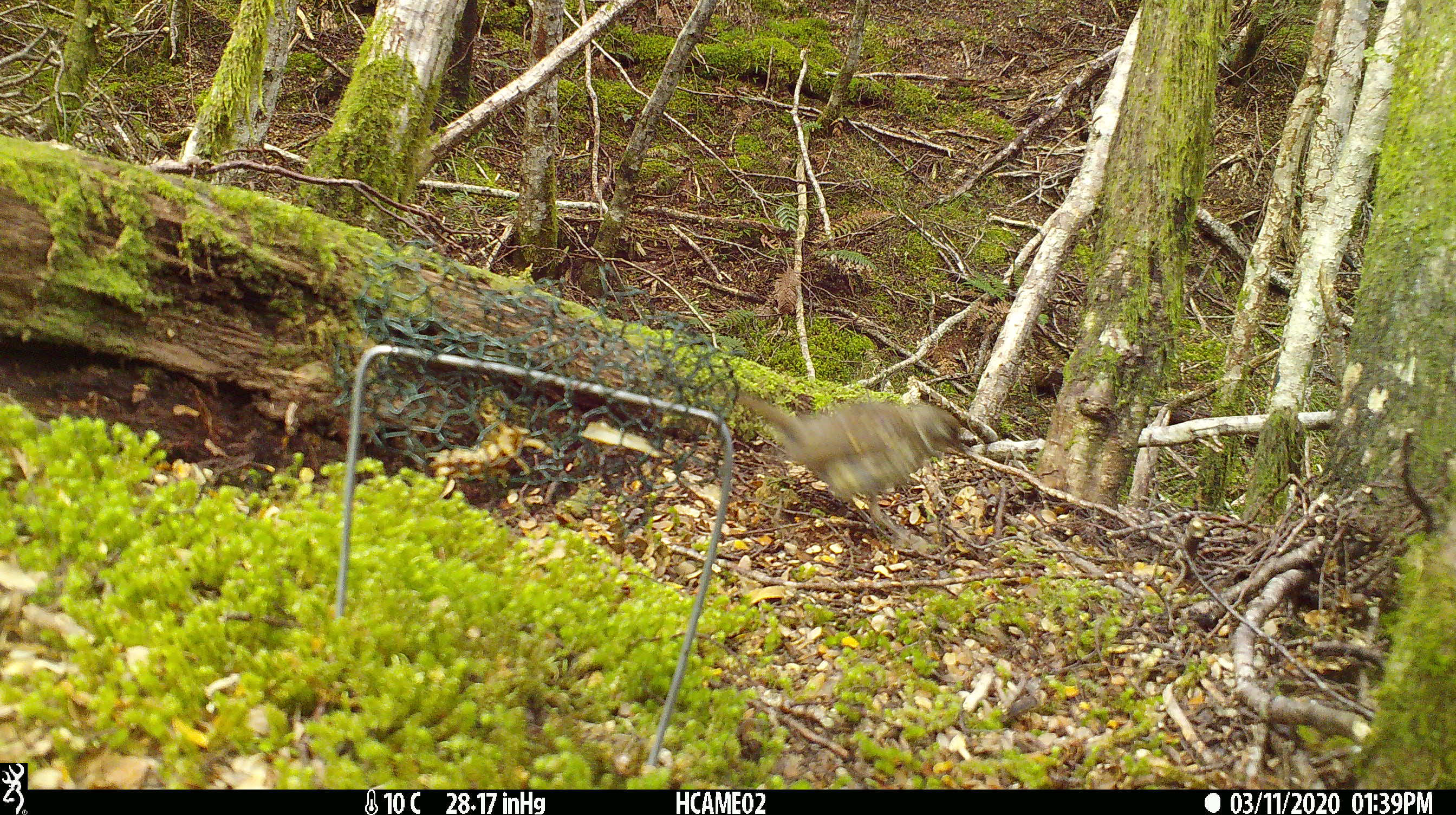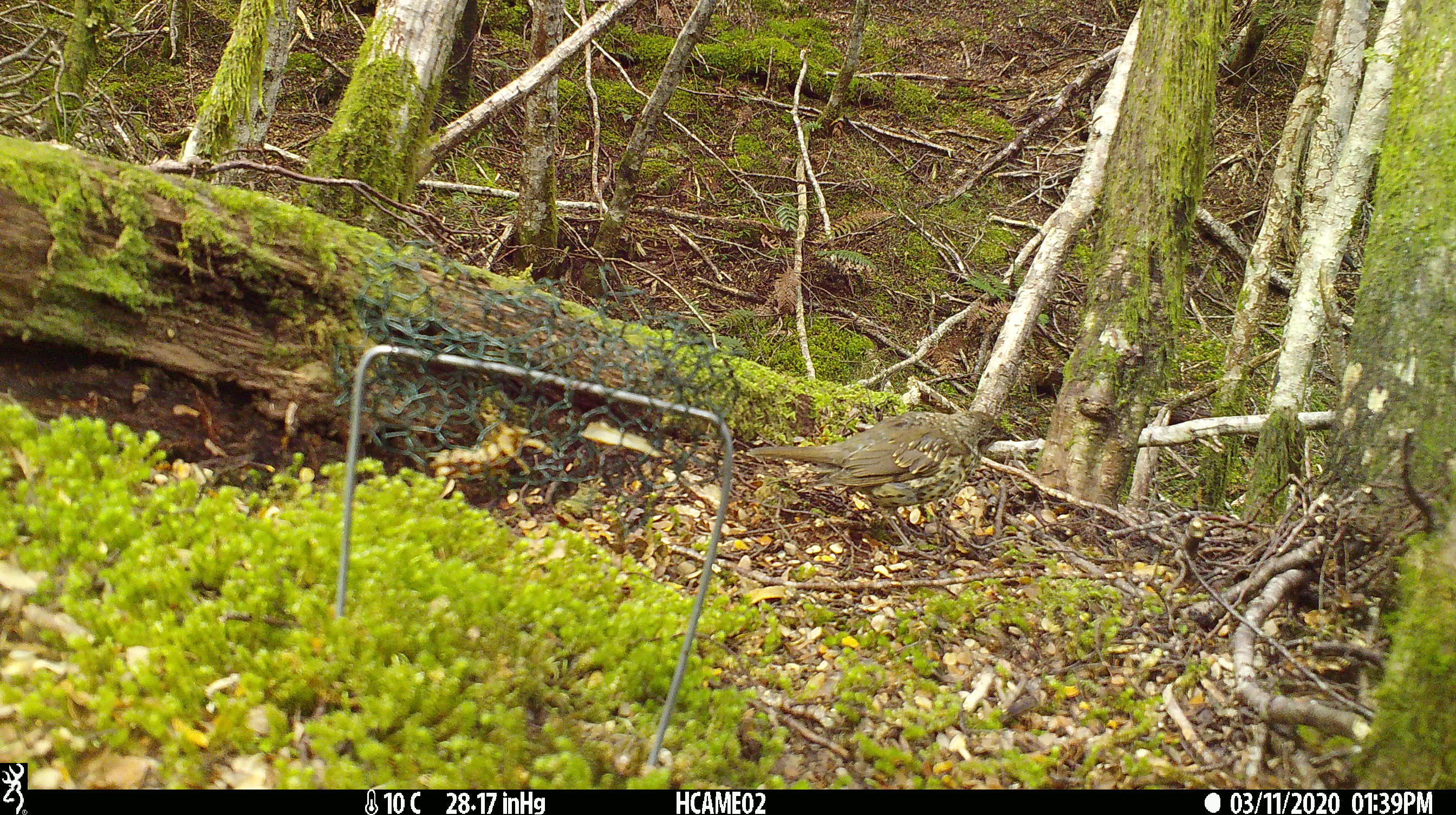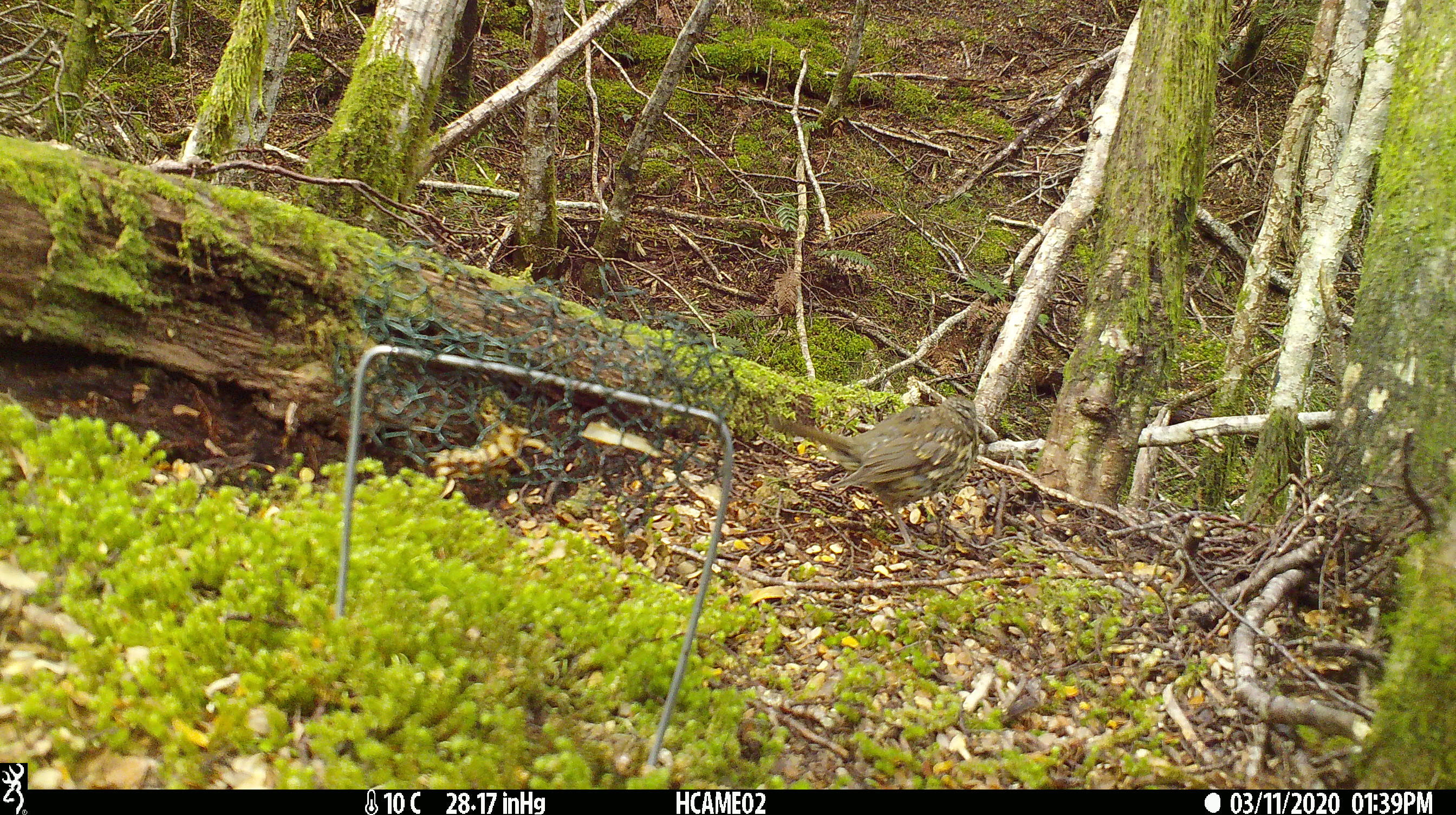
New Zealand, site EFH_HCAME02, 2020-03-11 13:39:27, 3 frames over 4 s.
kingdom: Animalia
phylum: Chordata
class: Aves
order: Passeriformes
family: Turdidae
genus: Turdus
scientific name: Turdus philomelos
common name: song thrush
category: thrush